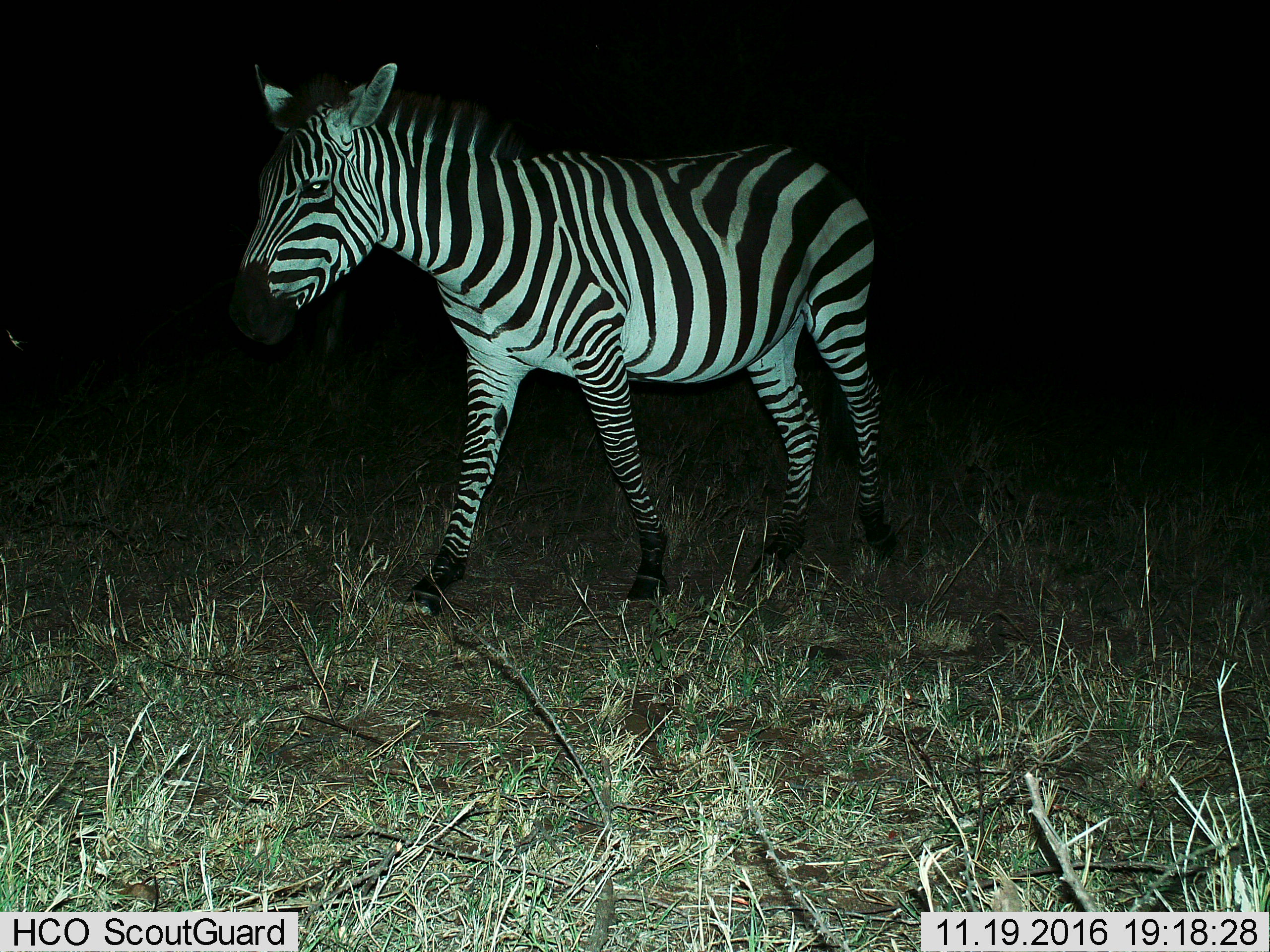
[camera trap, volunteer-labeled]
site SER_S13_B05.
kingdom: Animalia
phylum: Chordata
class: Mammalia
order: Perissodactyla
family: Equidae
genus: Equus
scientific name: Equus quagga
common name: plains zebra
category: zebraplains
Zebraplains (plains zebra) (Equus quagga), count 1. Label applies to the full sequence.